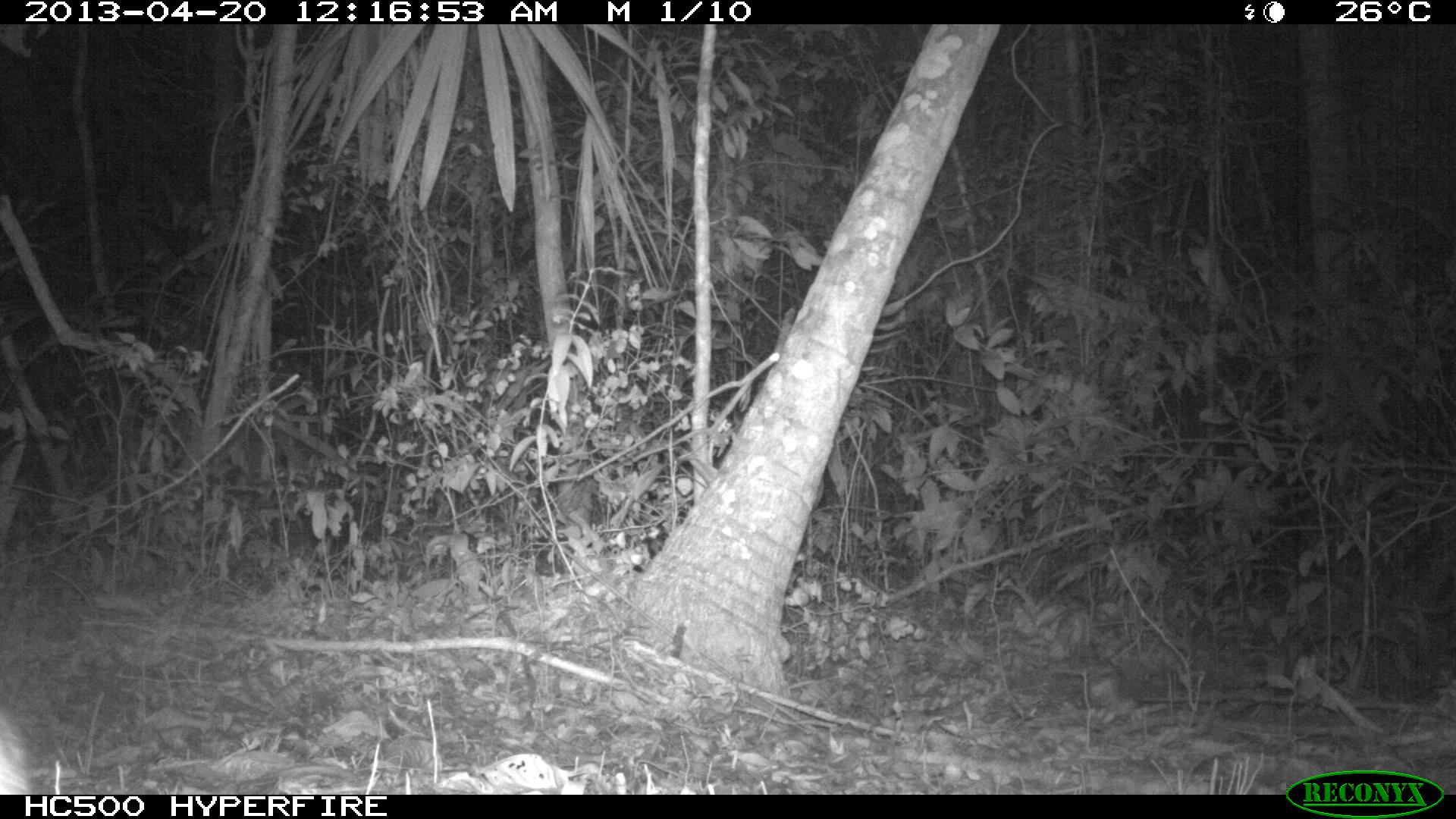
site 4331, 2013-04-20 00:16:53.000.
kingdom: Animalia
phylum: Chordata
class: Mammalia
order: Carnivora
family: Canidae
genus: Urocyon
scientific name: Urocyon cinereoargenteus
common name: gray fox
Urocyon cinereoargenteus (gray fox), count 1.